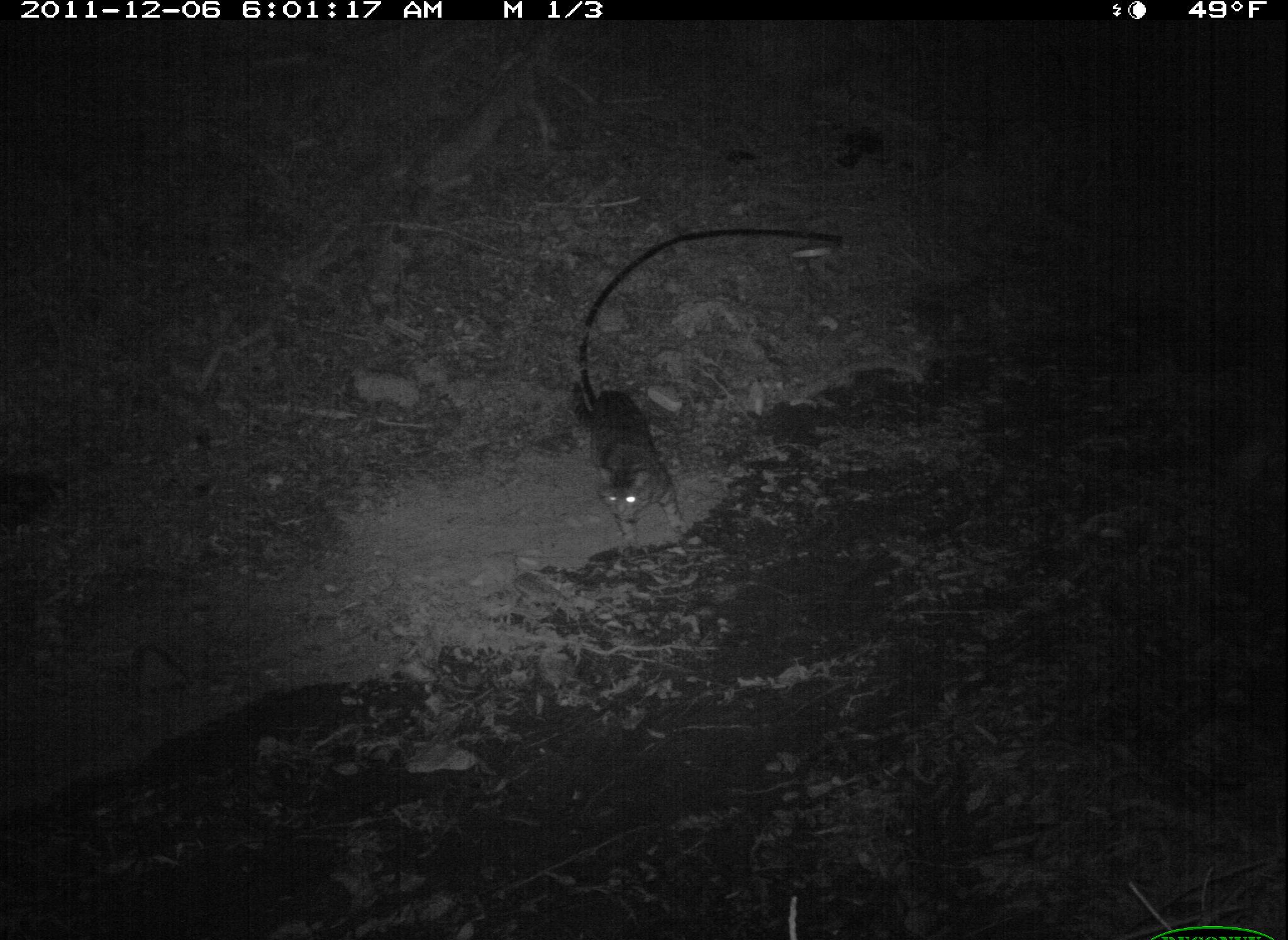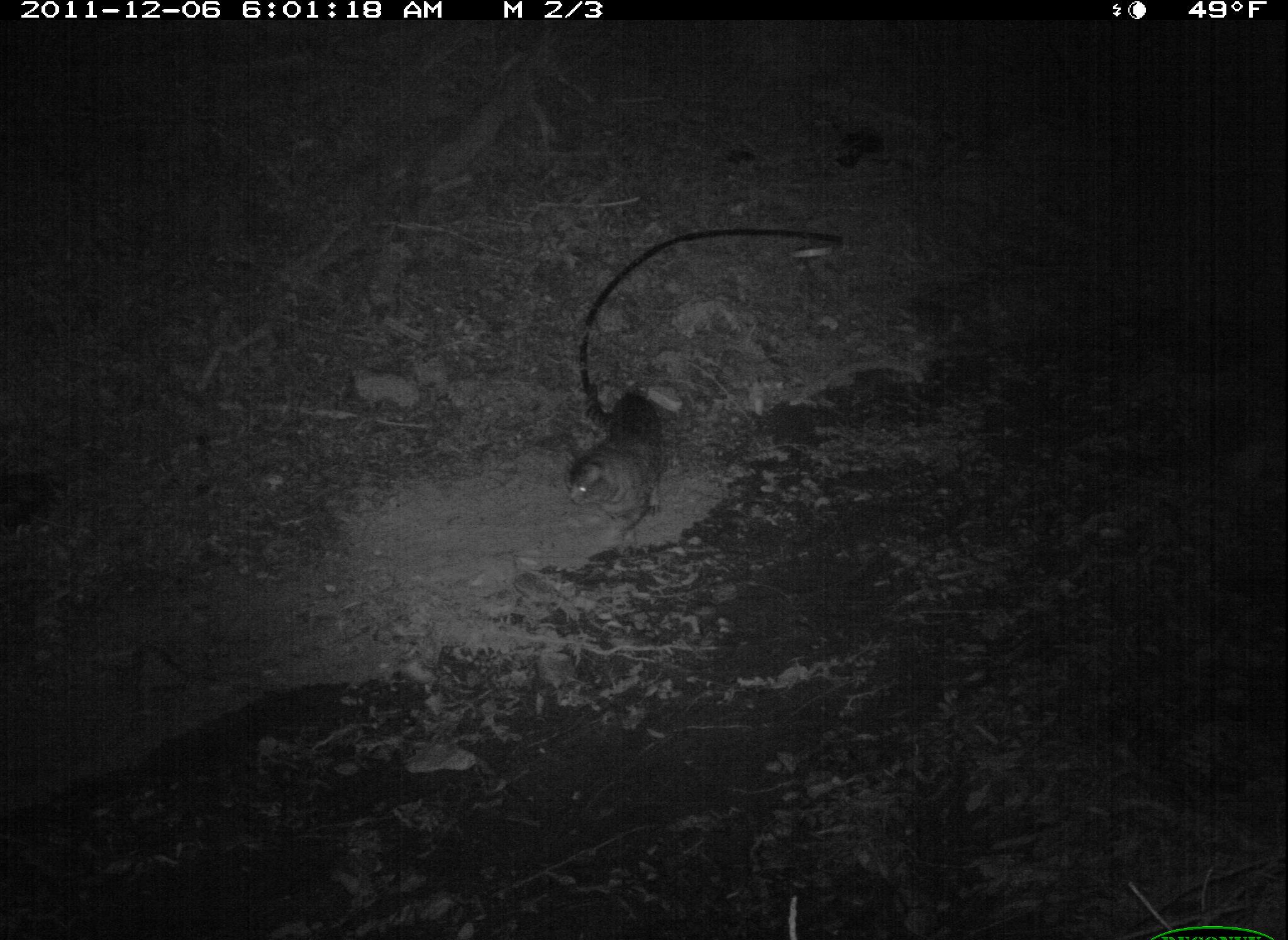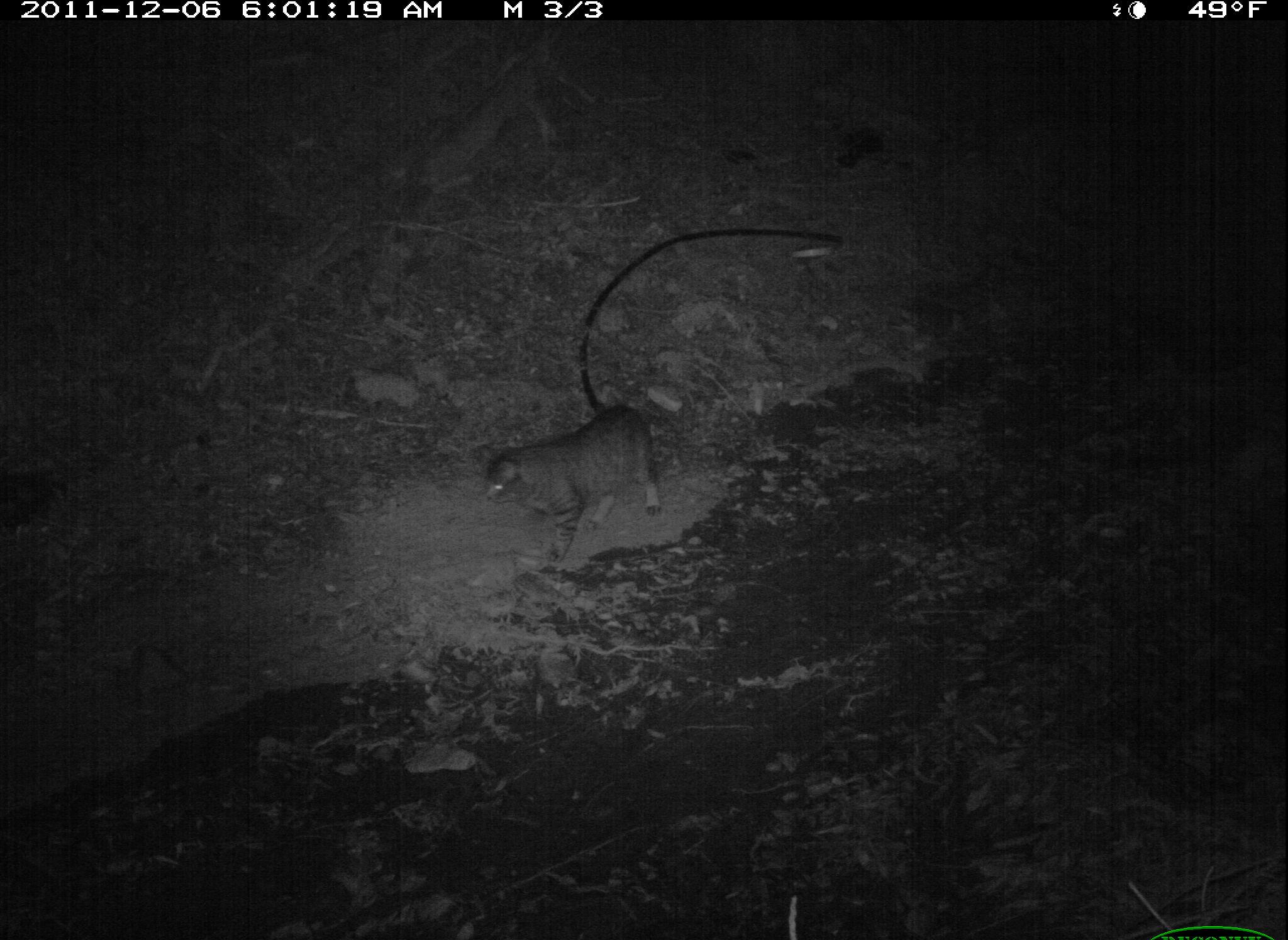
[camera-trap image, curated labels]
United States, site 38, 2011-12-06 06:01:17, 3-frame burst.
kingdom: Animalia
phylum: Chordata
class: Mammalia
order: Carnivora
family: Felidae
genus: Felis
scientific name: Felis catus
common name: cat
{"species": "cat (Felis catus)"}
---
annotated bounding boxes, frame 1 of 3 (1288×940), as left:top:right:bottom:
cat: 562:369:696:554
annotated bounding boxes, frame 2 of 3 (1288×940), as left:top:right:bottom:
cat: 564:380:678:556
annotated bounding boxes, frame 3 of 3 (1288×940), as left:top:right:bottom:
cat: 477:393:675:575